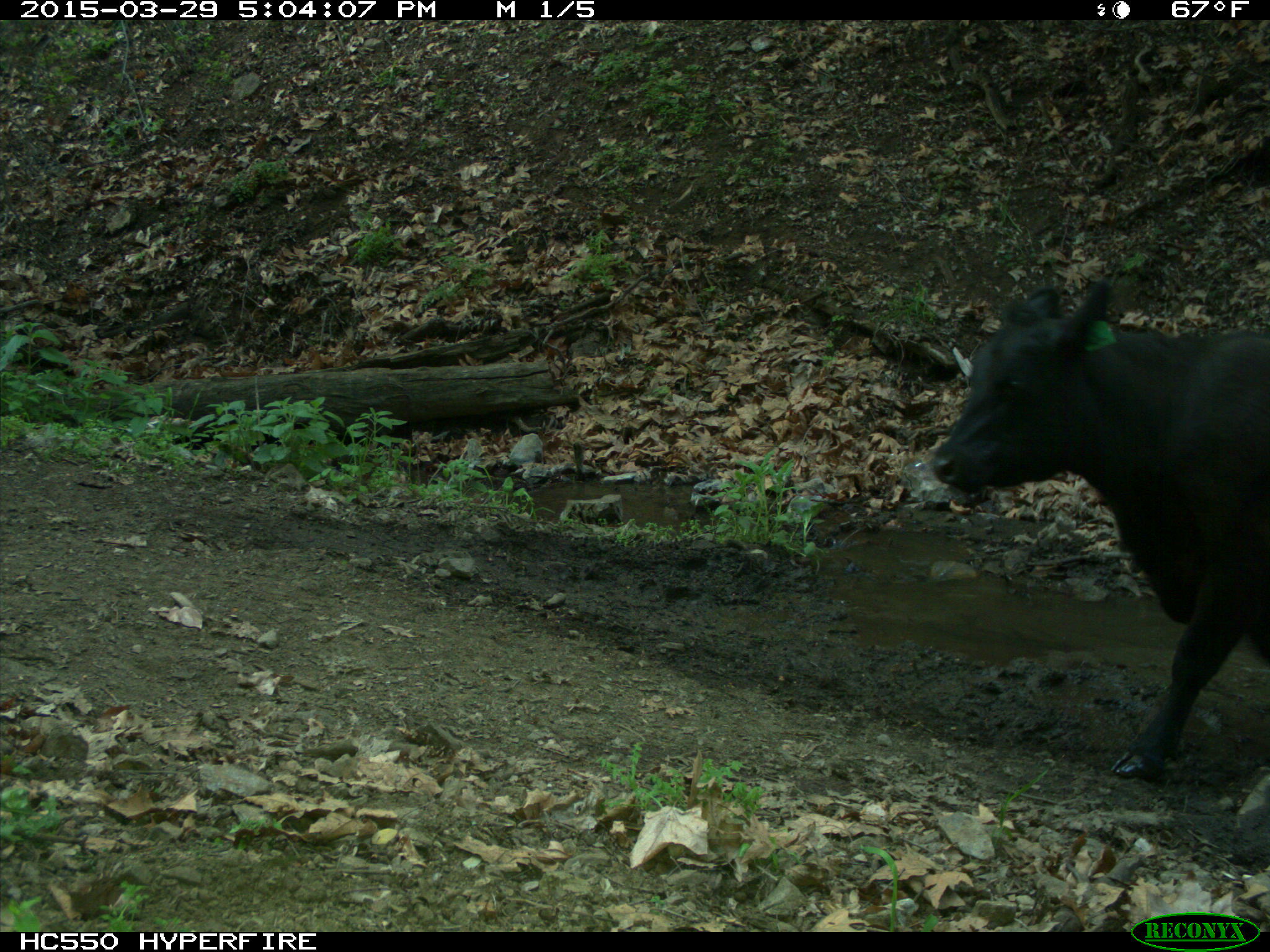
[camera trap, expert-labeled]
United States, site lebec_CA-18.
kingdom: Animalia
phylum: Chordata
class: Mammalia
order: Artiodactyla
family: Bovidae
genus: Bos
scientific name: Bos taurus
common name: domestic cow